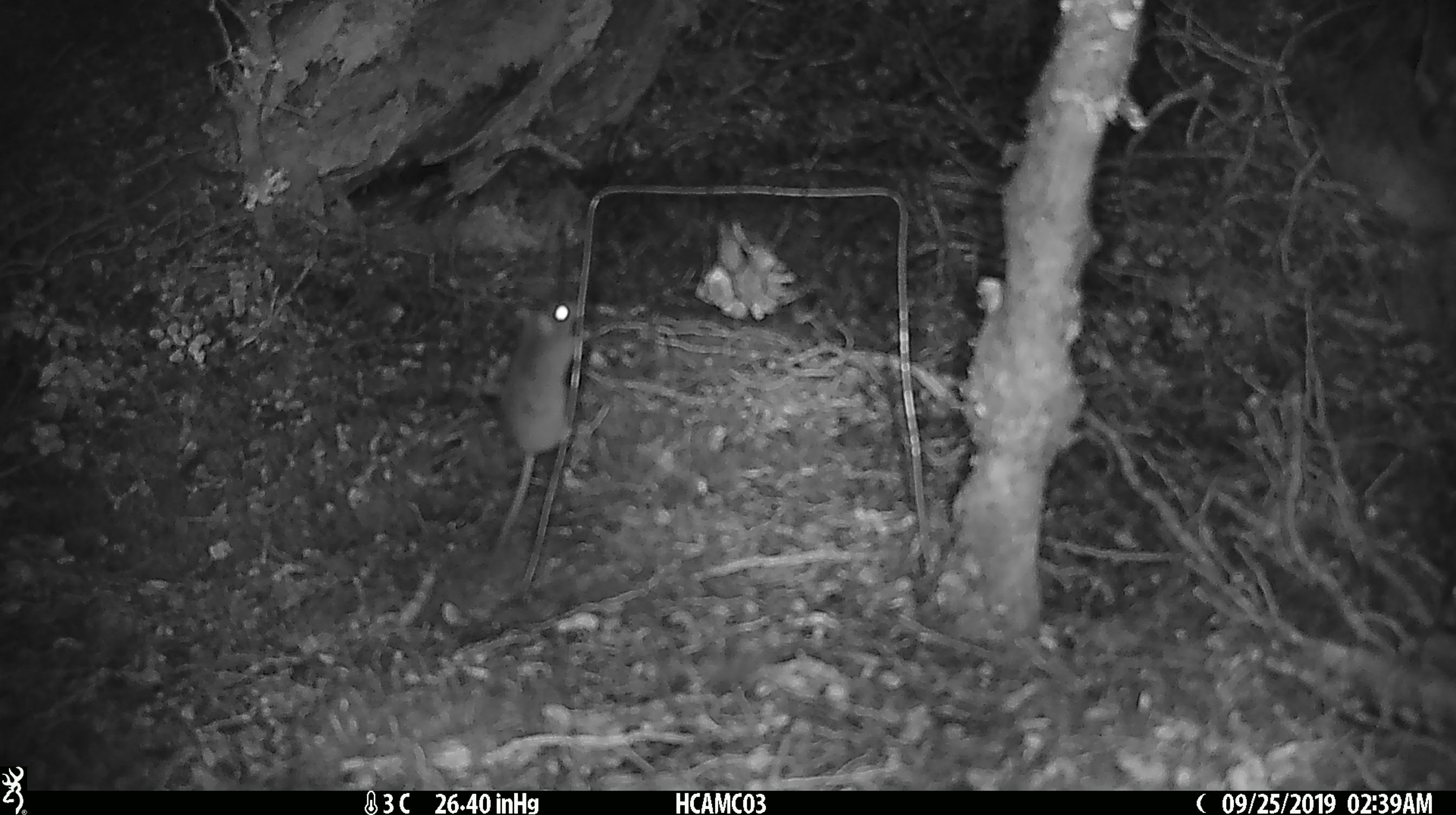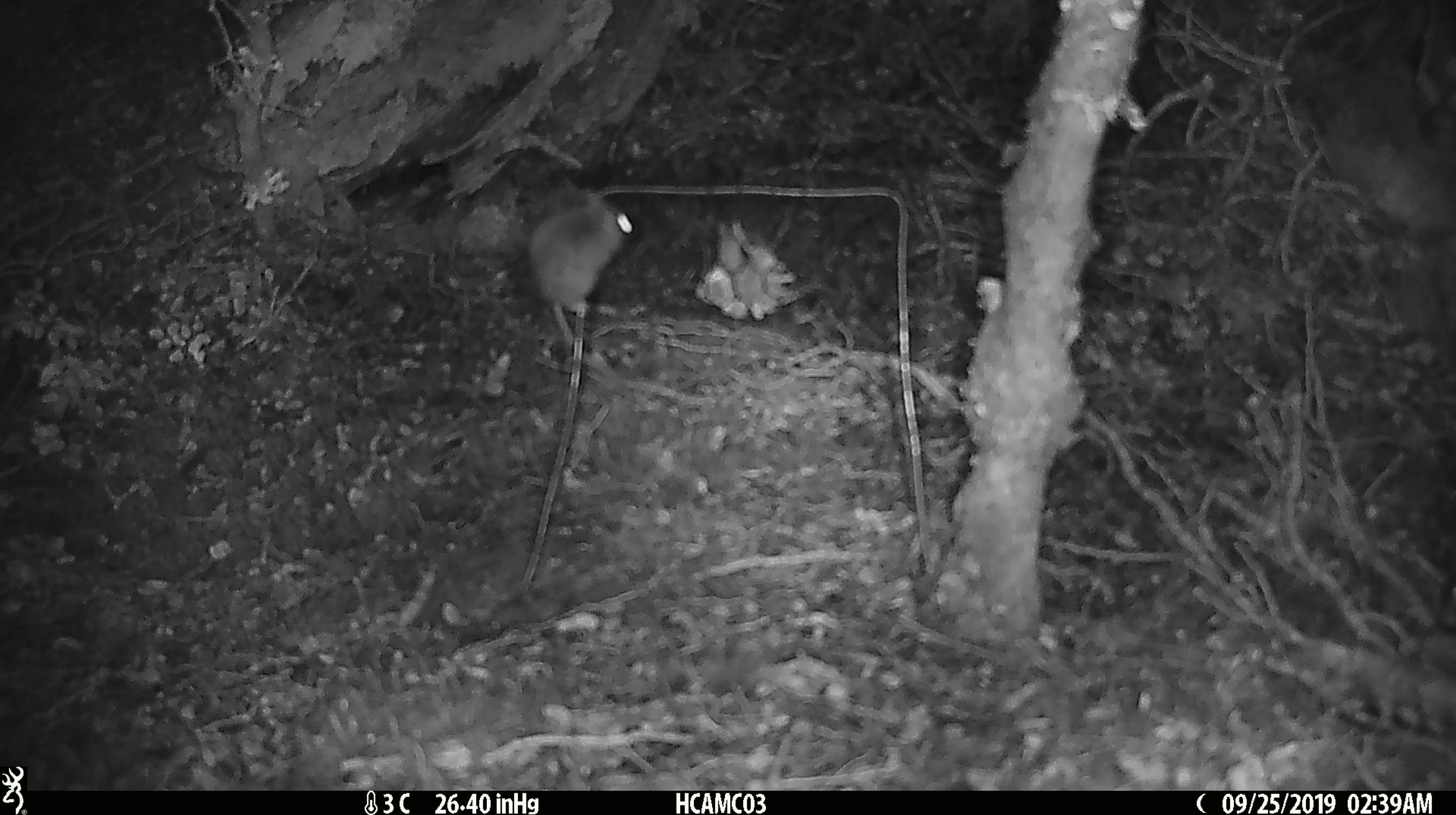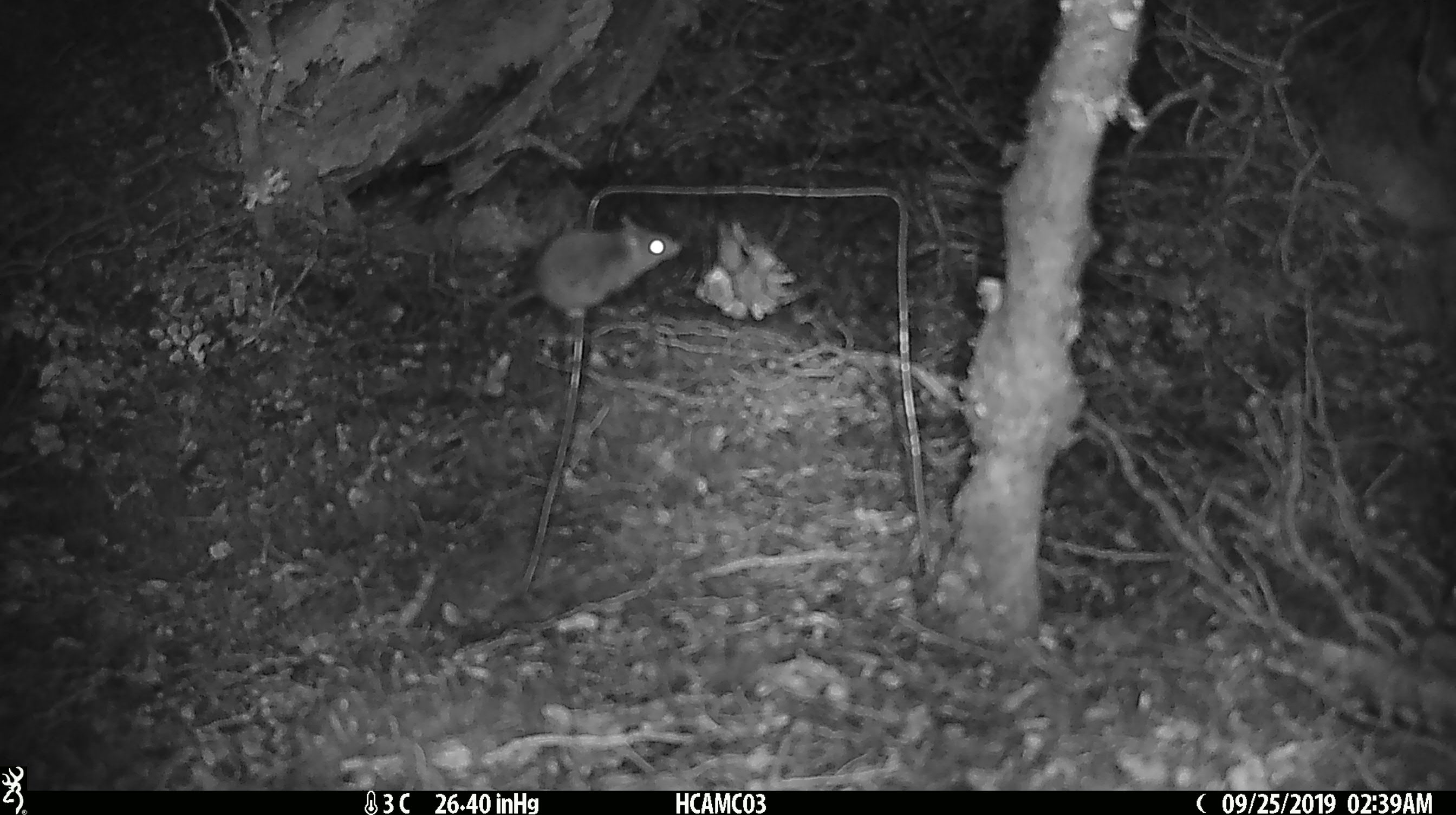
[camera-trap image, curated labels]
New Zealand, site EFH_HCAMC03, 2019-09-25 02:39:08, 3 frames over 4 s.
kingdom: Animalia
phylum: Chordata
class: Mammalia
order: Rodentia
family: Muridae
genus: Mus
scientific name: Mus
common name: mouse